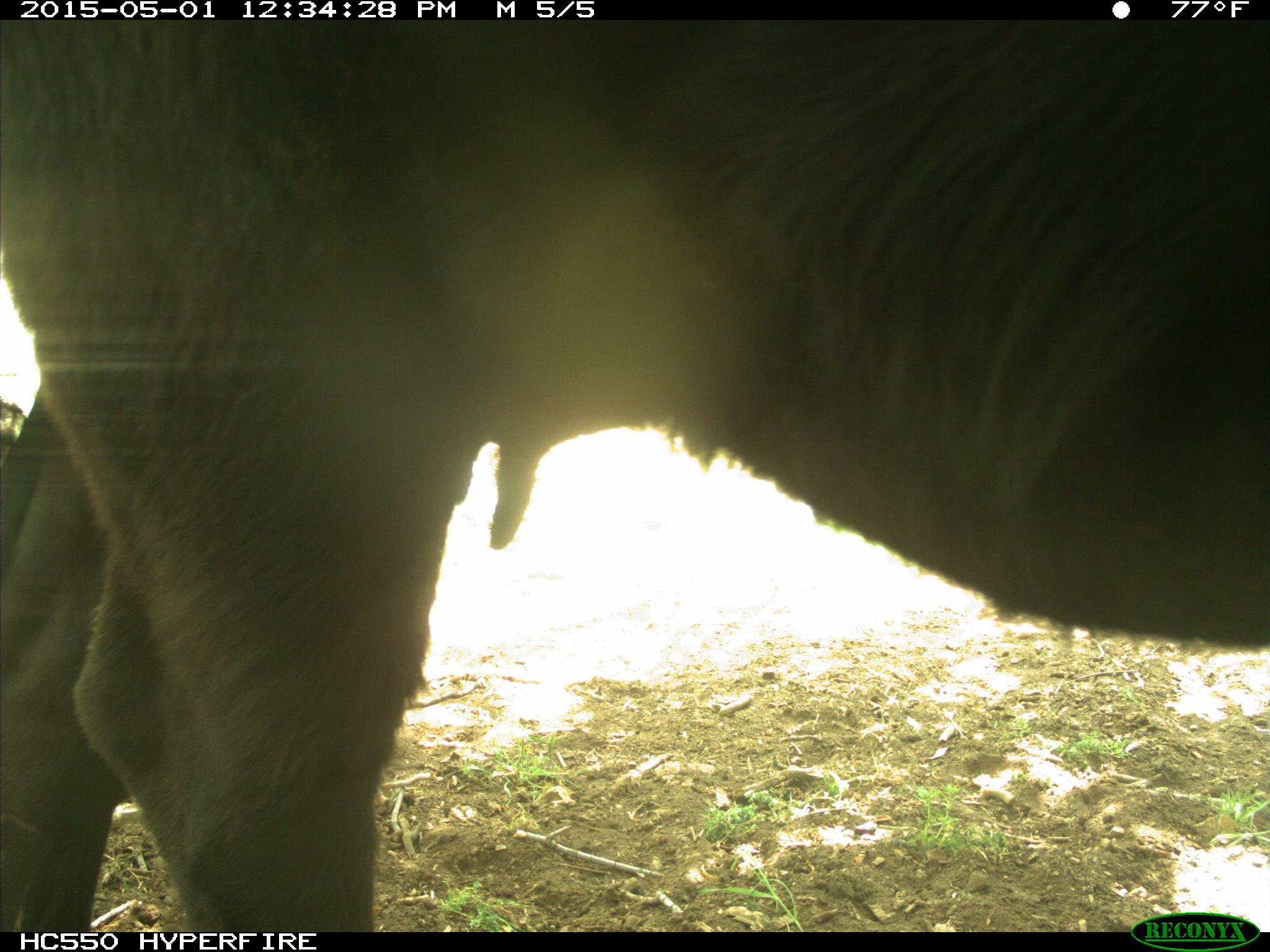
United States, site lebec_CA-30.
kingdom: Animalia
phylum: Chordata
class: Mammalia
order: Artiodactyla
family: Bovidae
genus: Bos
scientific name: Bos taurus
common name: domestic cow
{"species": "Bos taurus (domestic cow)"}